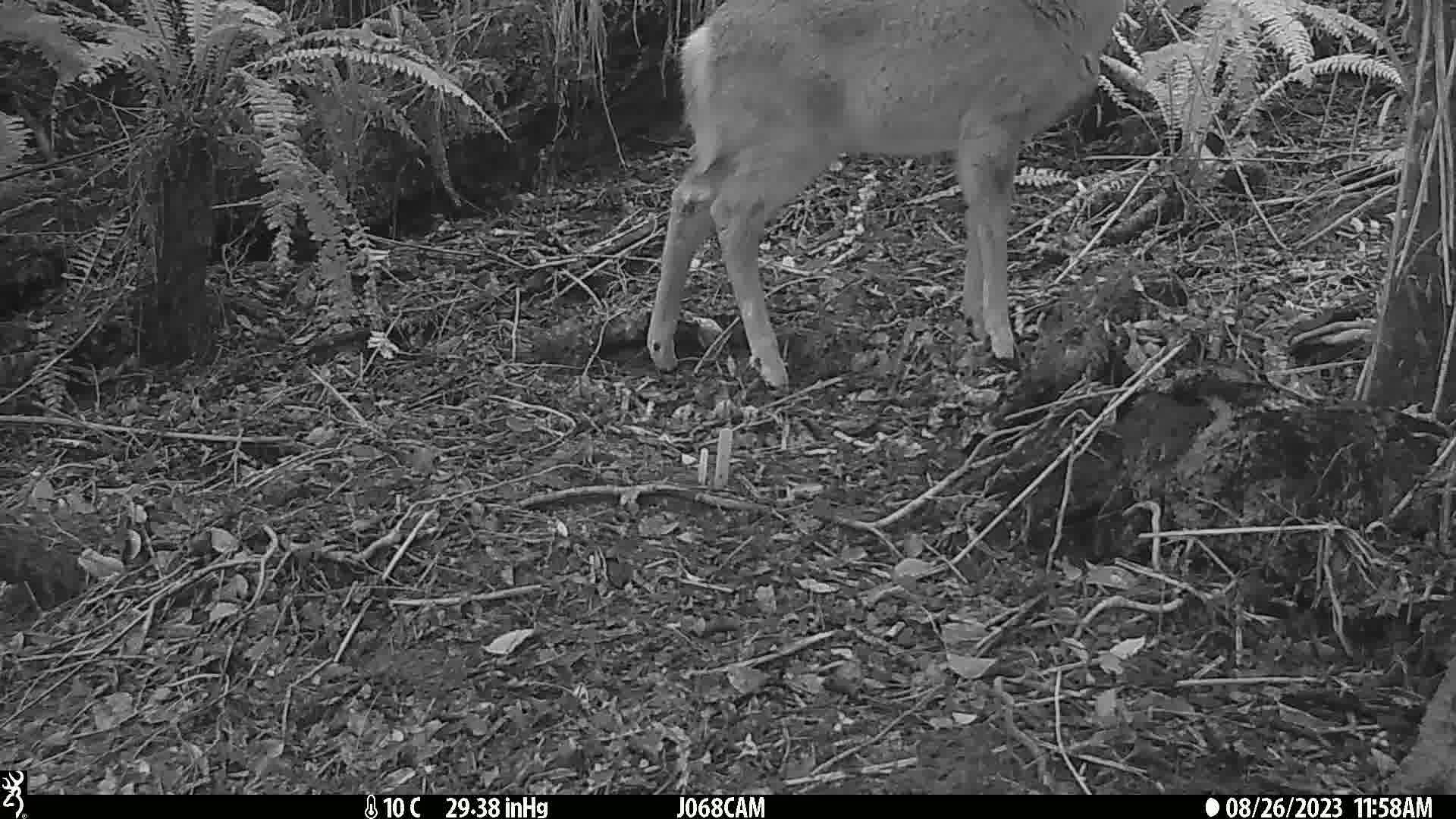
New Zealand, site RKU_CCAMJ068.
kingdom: Animalia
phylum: Chordata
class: Mammalia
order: Artiodactyla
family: Cervidae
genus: Odocoileus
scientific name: Odocoileus virginianus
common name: white-tailed deer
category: white tailed deer